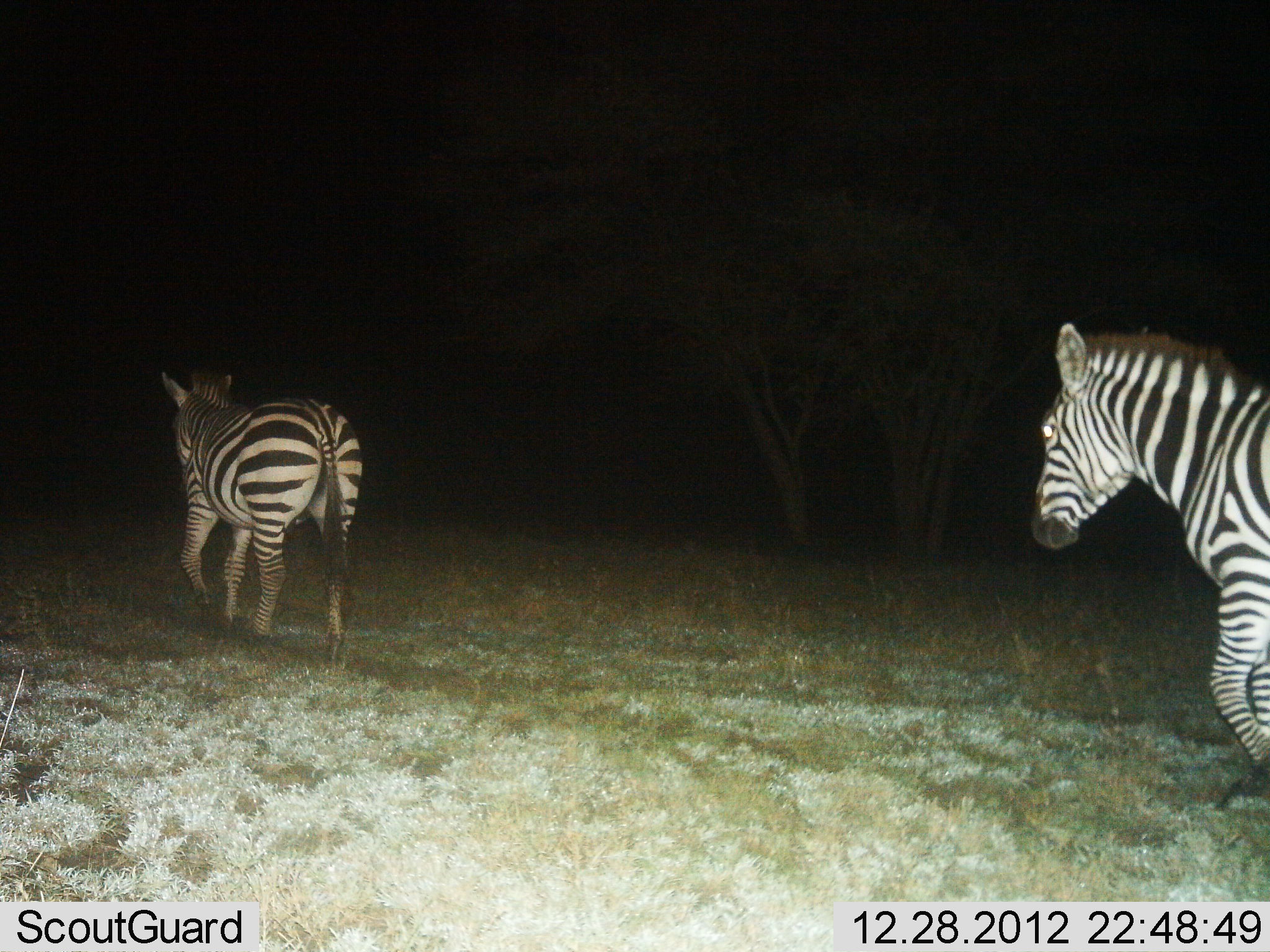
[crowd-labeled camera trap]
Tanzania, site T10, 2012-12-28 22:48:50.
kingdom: Animalia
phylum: Chordata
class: Mammalia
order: Perissodactyla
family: Equidae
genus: Equus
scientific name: Equus quagga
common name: plains zebra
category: zebra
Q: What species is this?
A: Zebra (plains zebra) (Equus quagga).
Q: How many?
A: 2.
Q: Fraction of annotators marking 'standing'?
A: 20%.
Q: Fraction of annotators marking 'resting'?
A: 0%.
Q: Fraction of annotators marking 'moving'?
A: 90%.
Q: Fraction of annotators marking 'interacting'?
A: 0%.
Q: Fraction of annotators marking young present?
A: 0%.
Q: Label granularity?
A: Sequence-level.